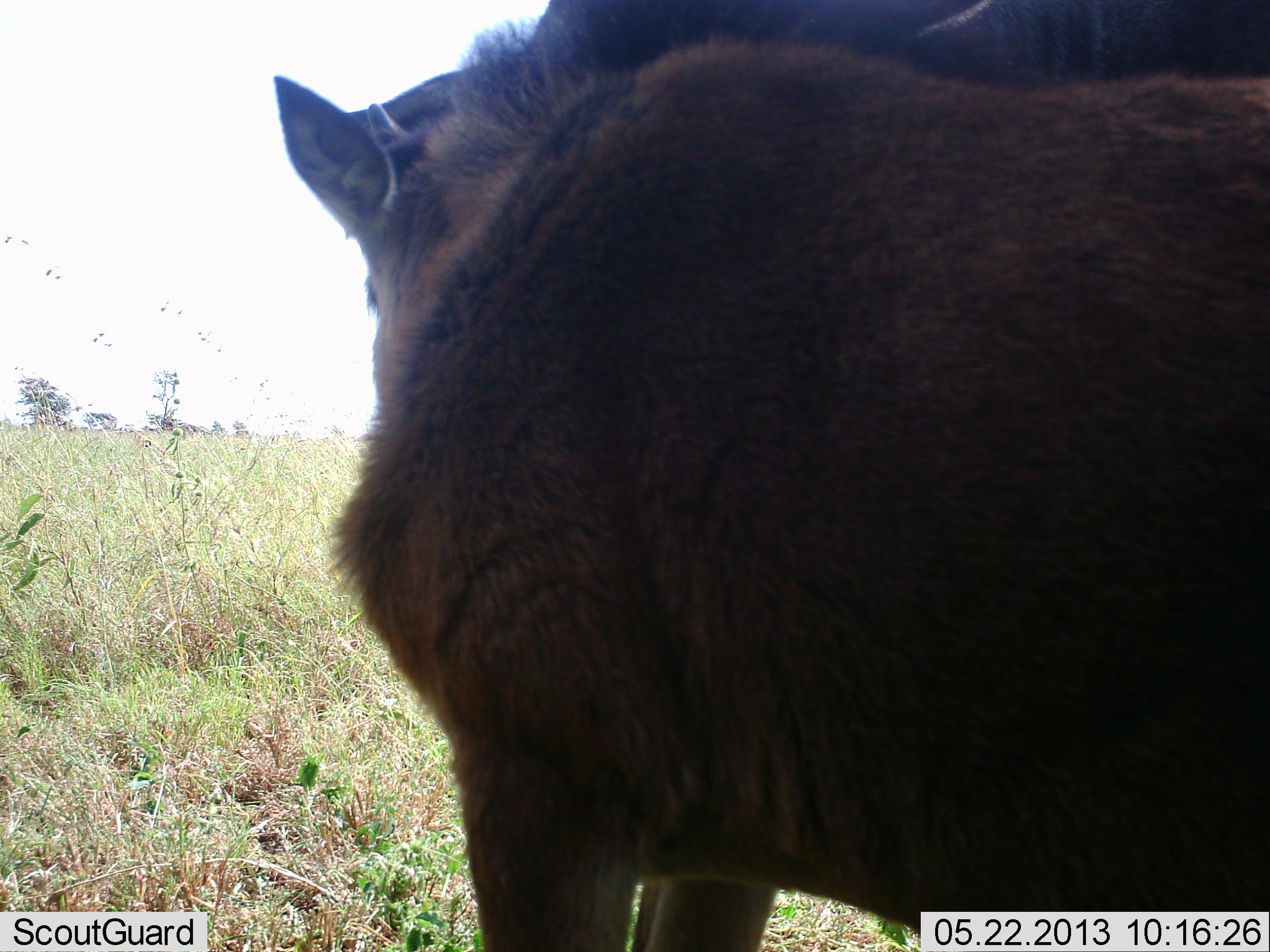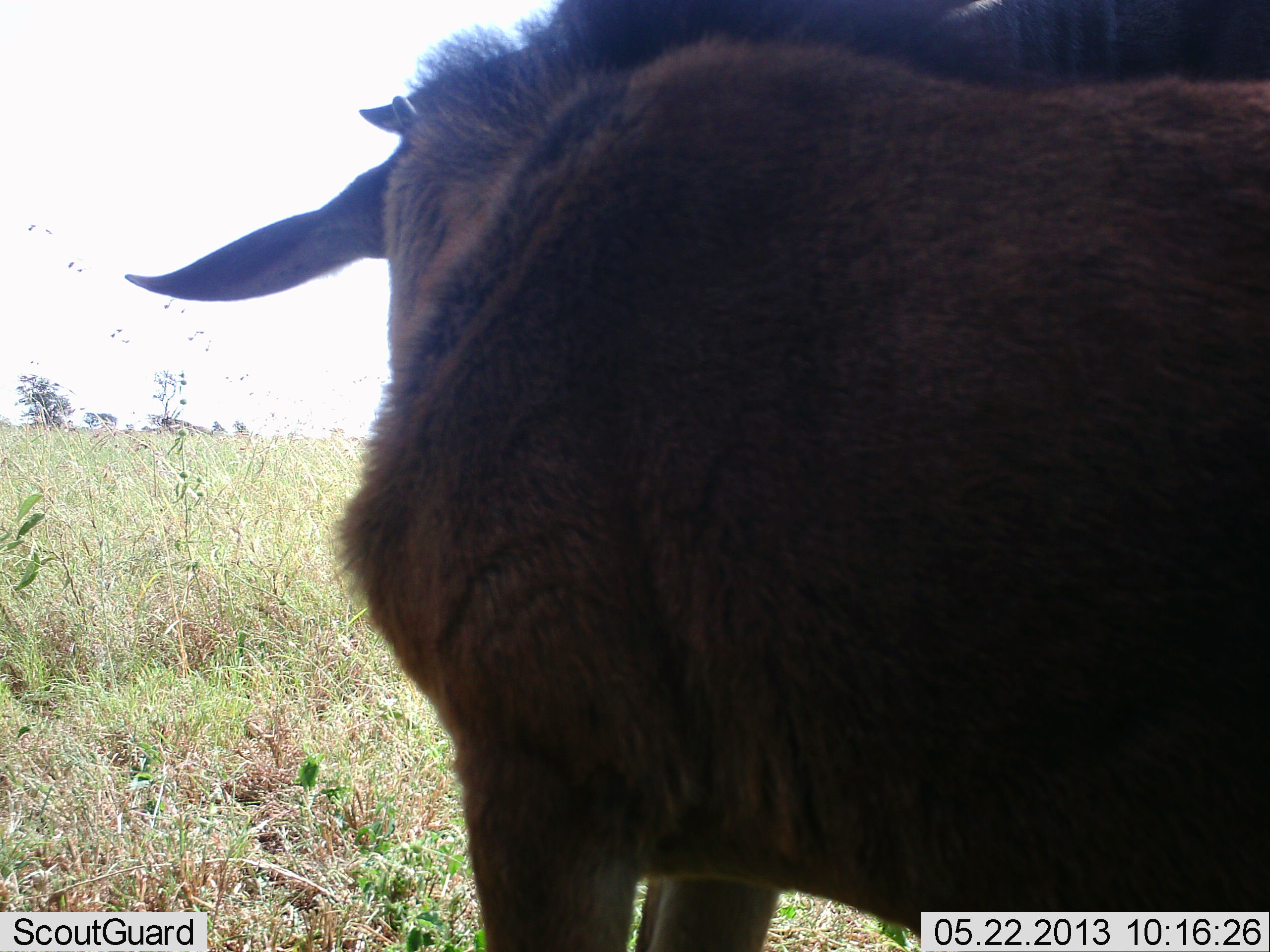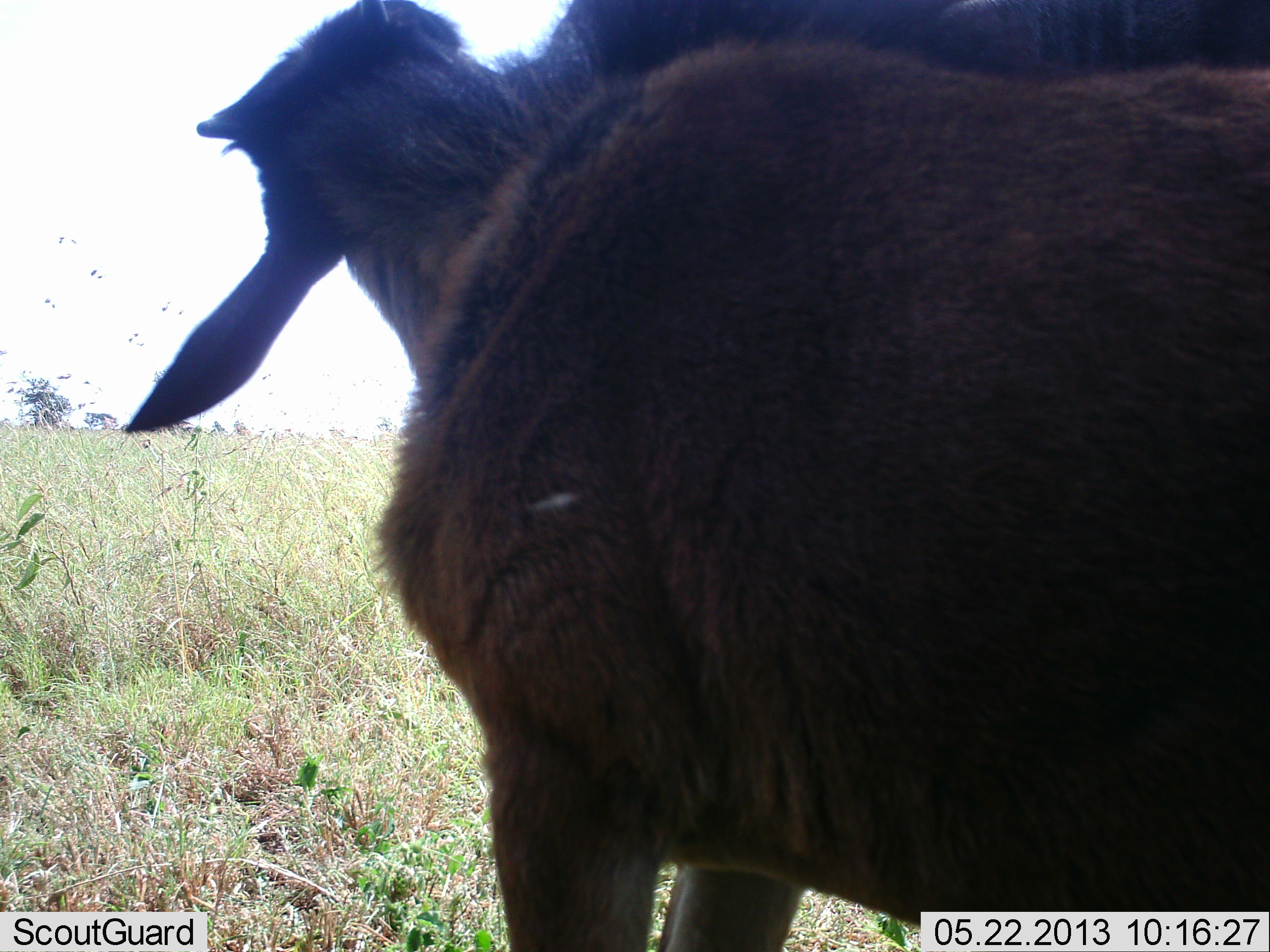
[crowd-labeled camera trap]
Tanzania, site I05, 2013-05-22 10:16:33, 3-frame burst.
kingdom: Animalia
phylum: Chordata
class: Mammalia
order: Artiodactyla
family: Bovidae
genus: Connochaetes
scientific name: Connochaetes taurinus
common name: blue wildebeest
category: wildebeest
Wildebeest (blue wildebeest) (Connochaetes taurinus), count 2. Behavior (volunteer vote fractions): standing 100%, resting 0%, moving 0%, interacting 20%. Young present (vote fraction): 80%. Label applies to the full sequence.